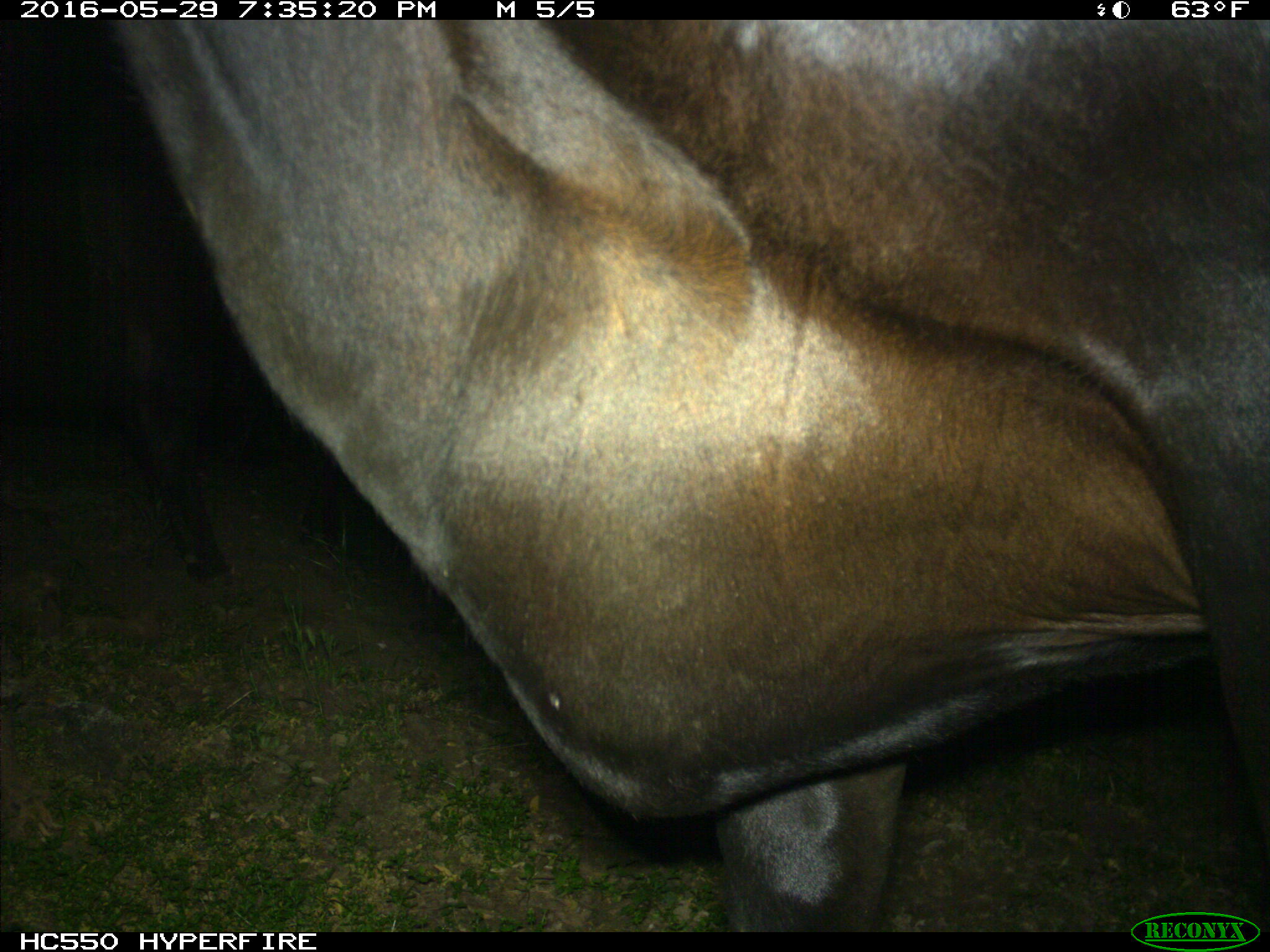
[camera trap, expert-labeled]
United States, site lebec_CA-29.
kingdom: Animalia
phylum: Chordata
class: Mammalia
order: Artiodactyla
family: Bovidae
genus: Bos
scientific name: Bos taurus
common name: domestic cow